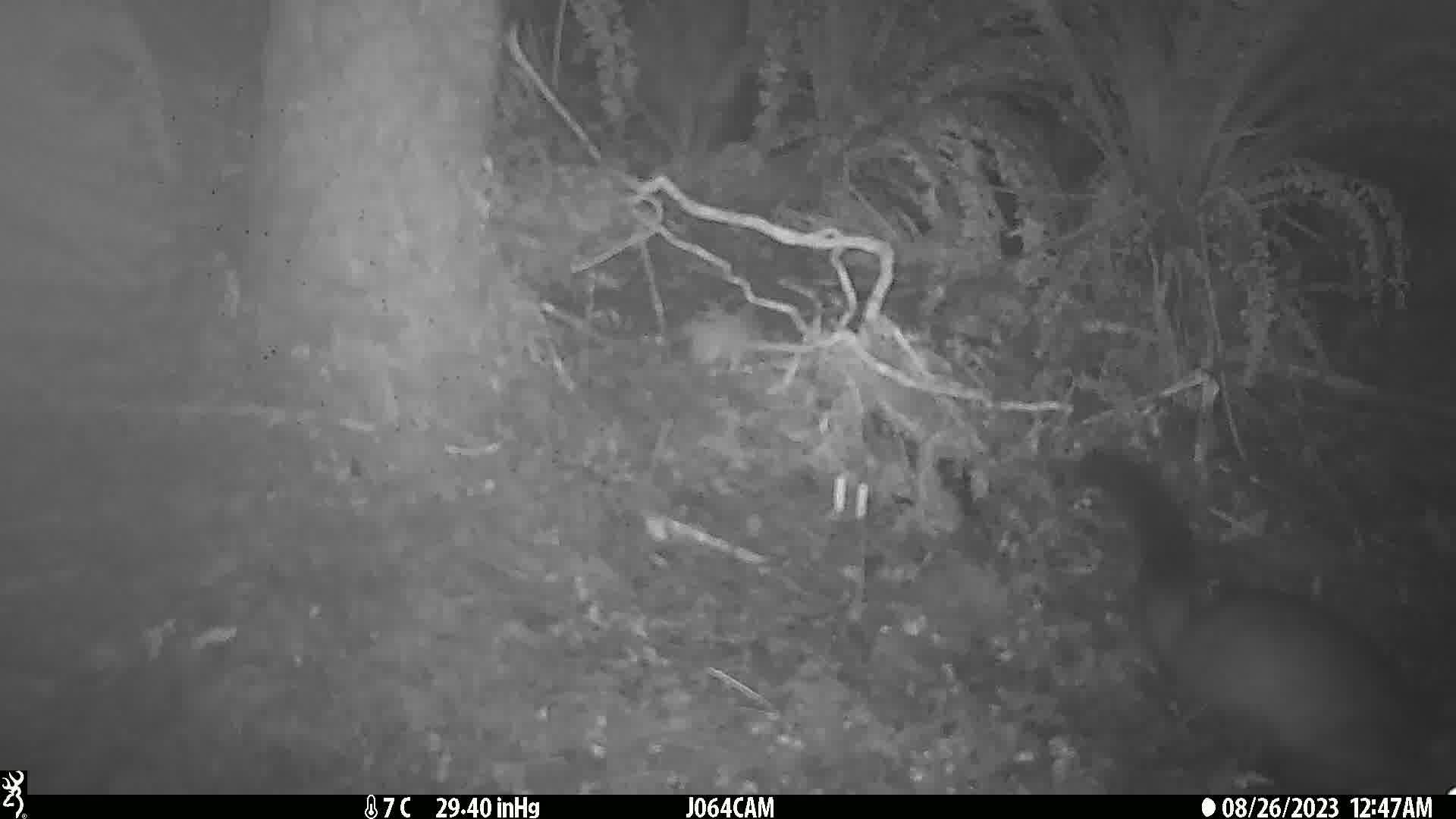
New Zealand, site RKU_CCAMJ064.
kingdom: Animalia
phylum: Chordata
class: Mammalia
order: Diprotodontia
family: Phalangeridae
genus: Trichosurus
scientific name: Trichosurus vulpecula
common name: common brushtail possum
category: possum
Possum (common brushtail possum) (Trichosurus vulpecula).